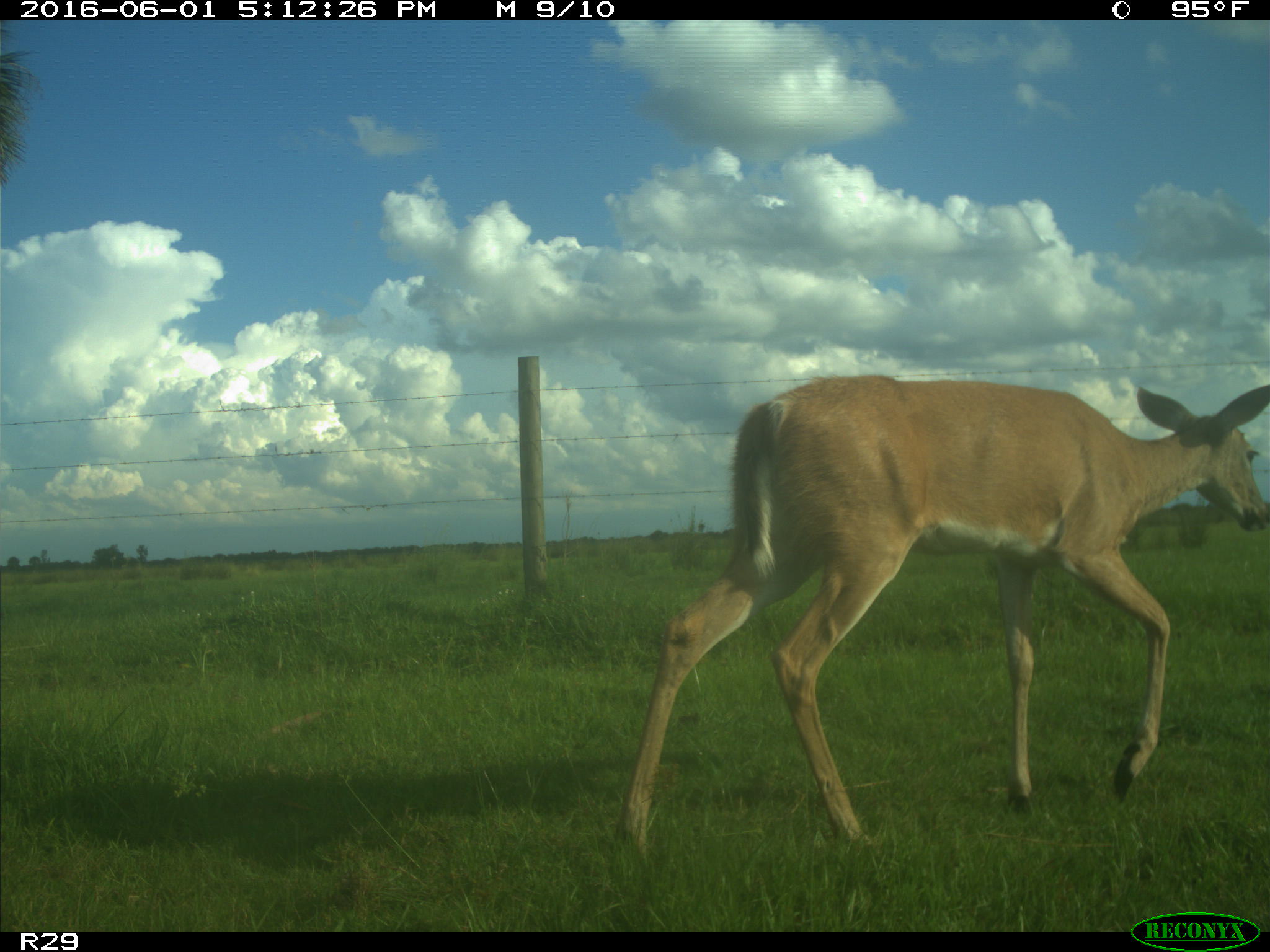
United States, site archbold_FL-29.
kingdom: Animalia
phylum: Chordata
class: Mammalia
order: Artiodactyla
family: Cervidae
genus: Odocoileus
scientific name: Odocoileus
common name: deer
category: unidentified deer